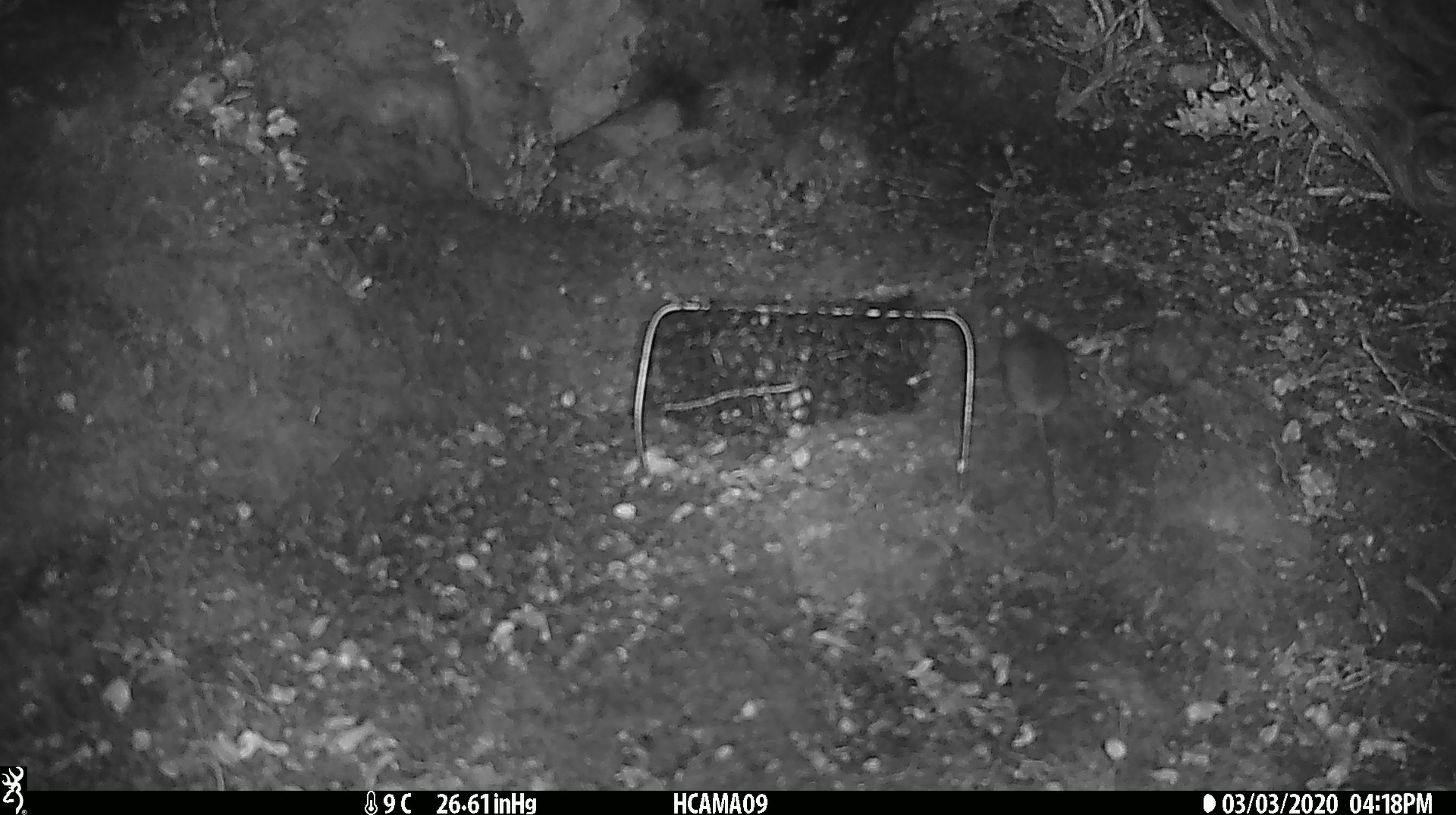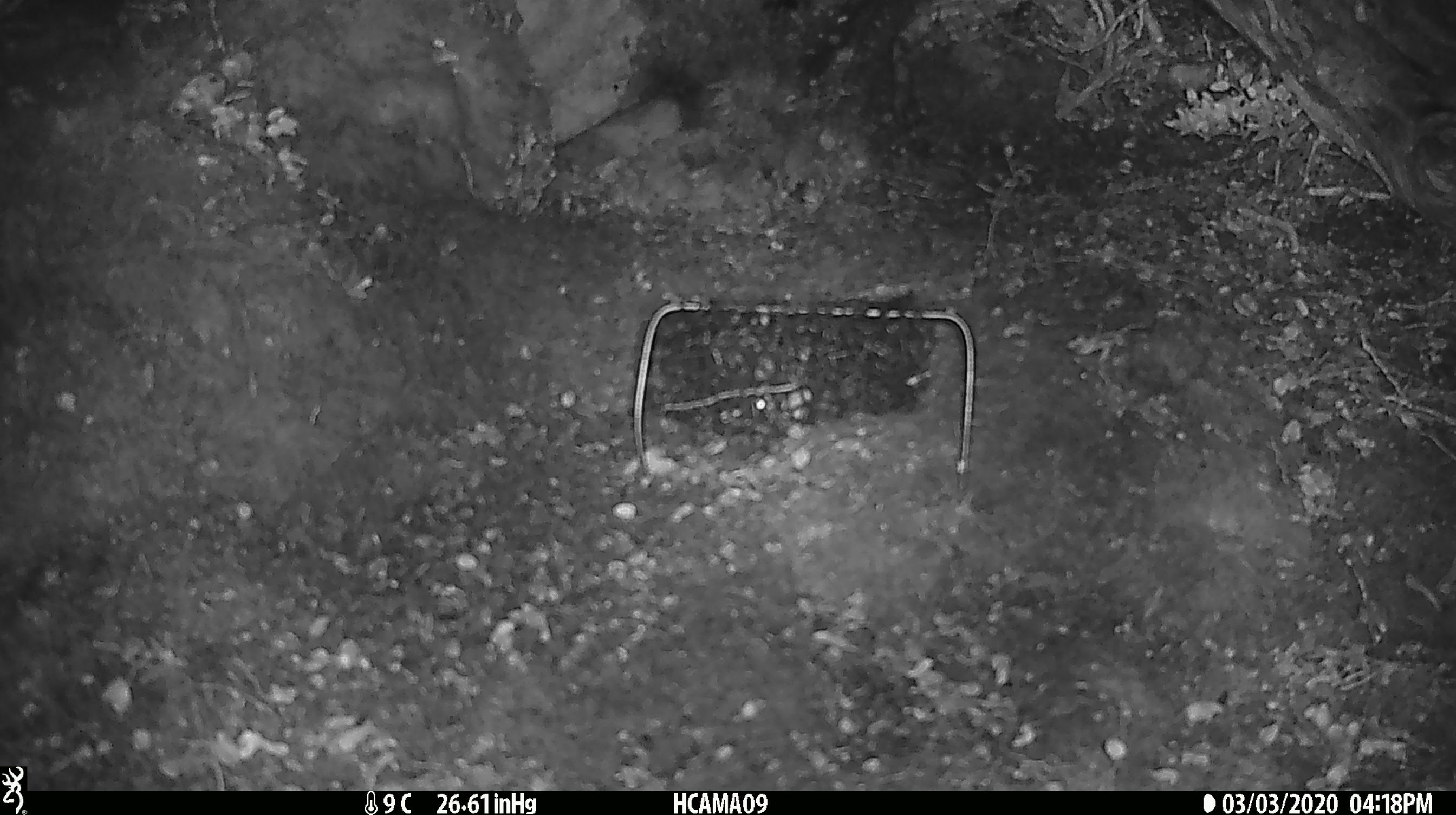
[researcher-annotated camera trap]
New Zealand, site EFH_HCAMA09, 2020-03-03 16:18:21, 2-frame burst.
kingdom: Animalia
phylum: Chordata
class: Mammalia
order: Rodentia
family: Muridae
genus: Mus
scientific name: Mus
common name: mouse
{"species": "mouse (Mus)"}